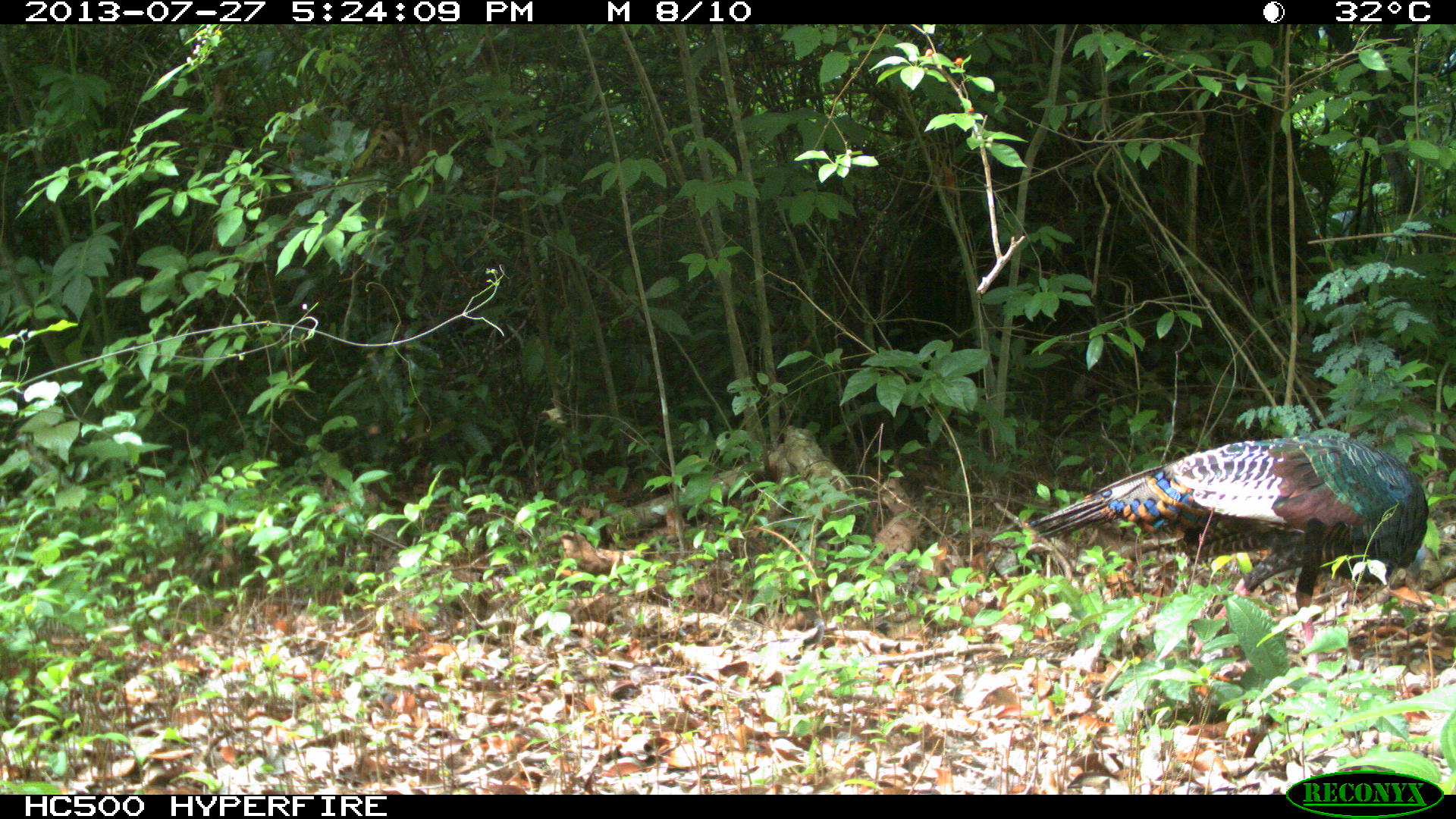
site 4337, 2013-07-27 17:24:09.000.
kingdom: Animalia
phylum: Chordata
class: Aves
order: Galliformes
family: Phasianidae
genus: Meleagris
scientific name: Meleagris ocellata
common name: ocellated turkey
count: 1